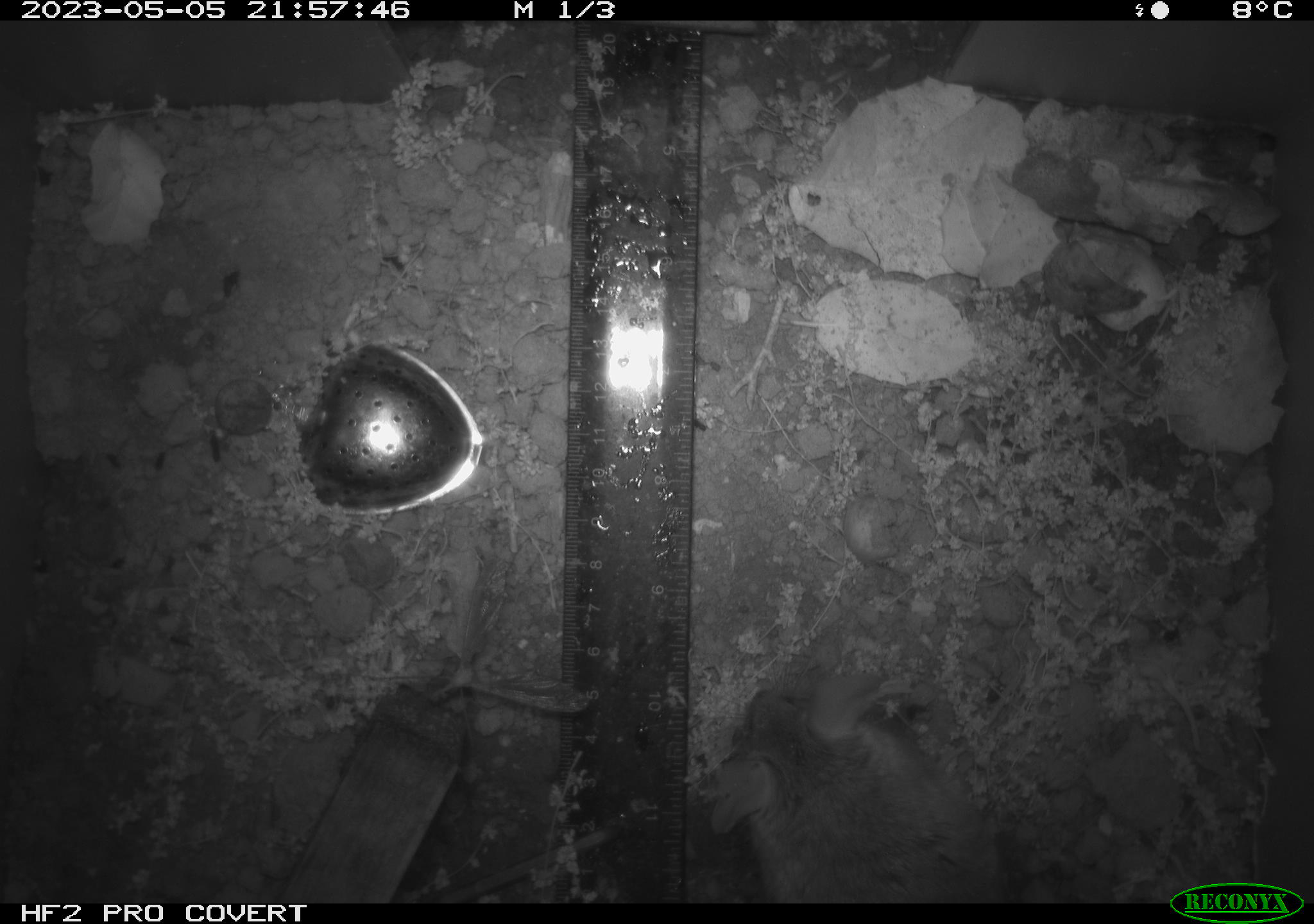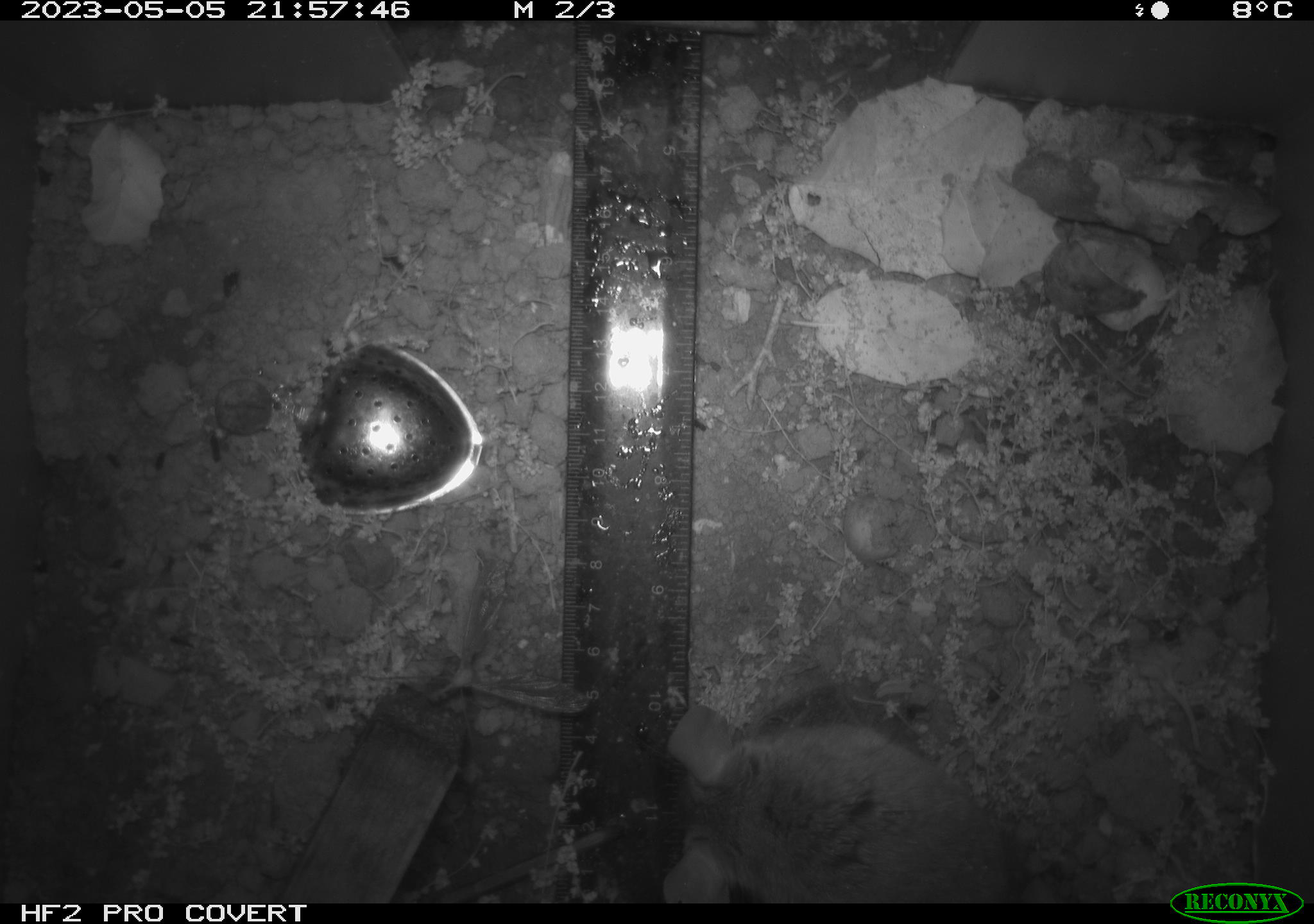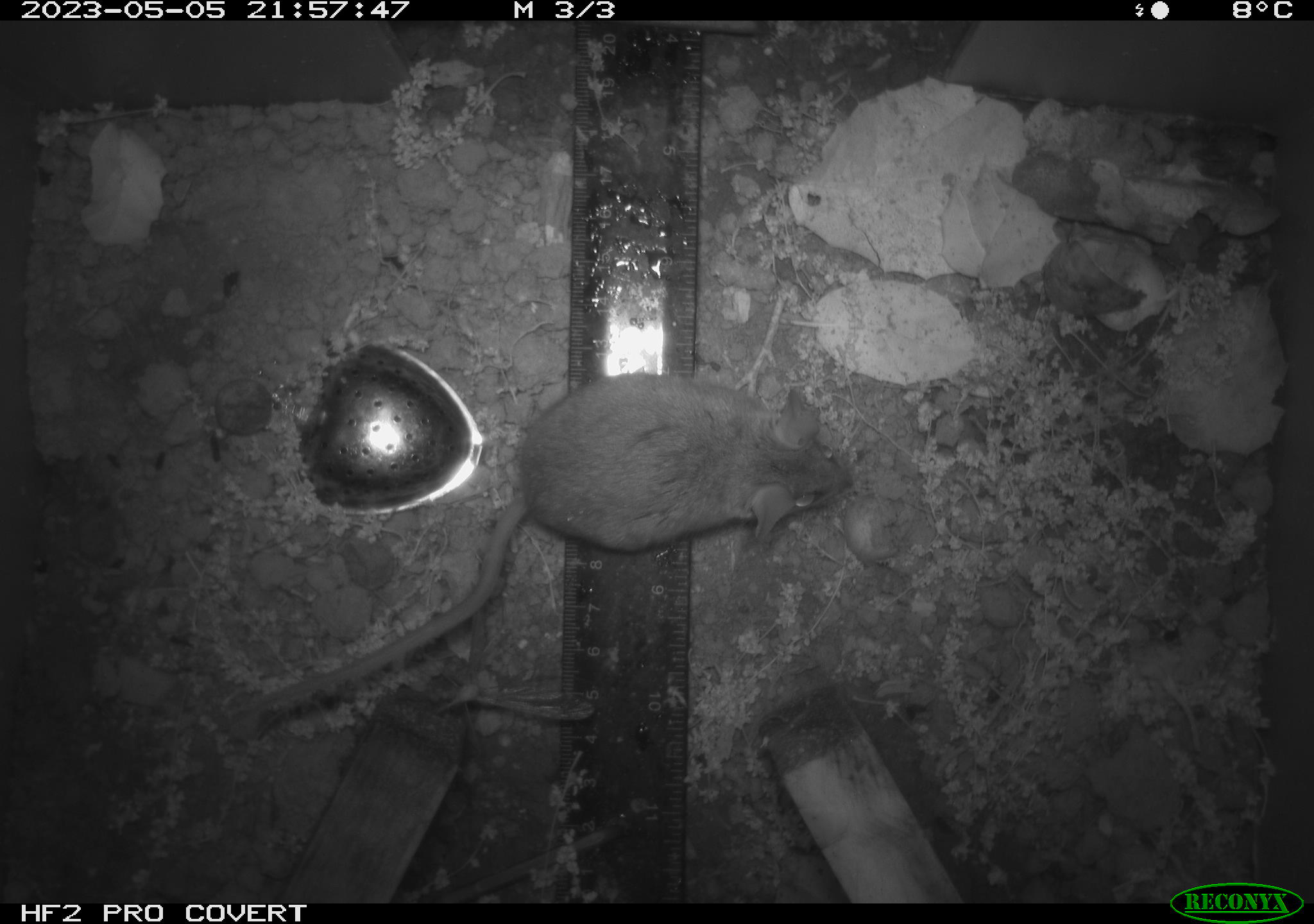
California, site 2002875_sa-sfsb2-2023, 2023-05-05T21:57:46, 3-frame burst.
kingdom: Animalia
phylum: Chordata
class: Mammalia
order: Rodentia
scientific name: Rodentia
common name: mouse species